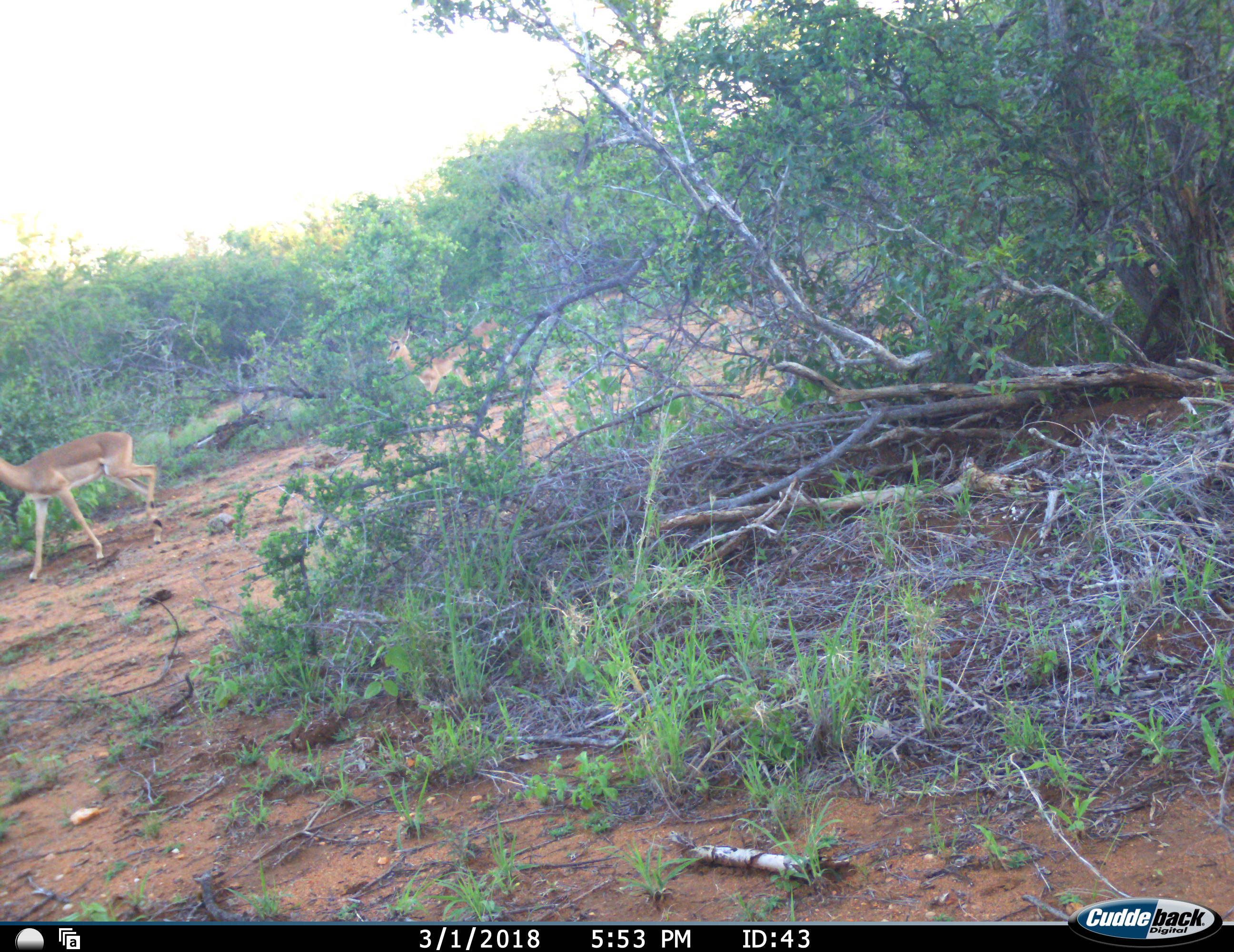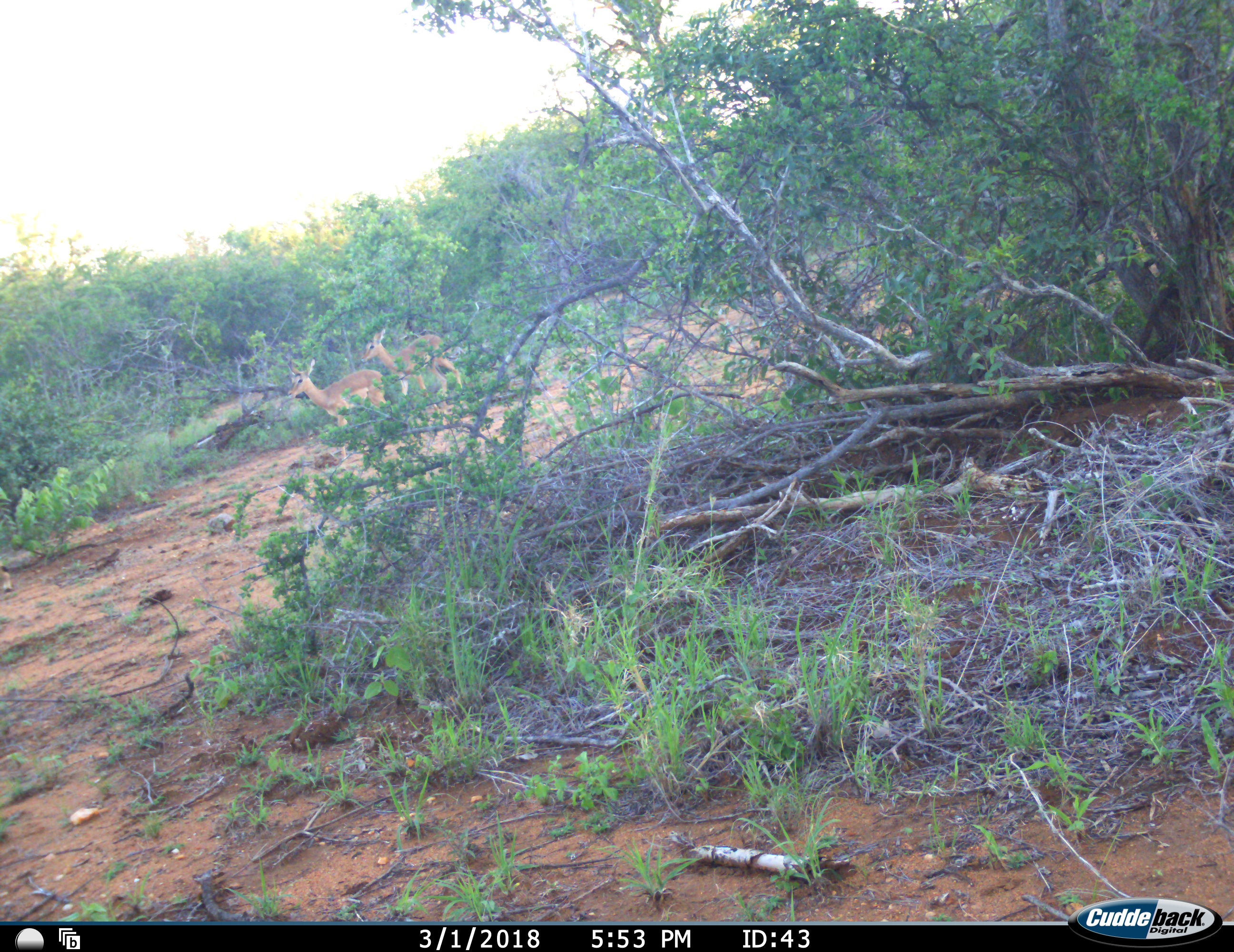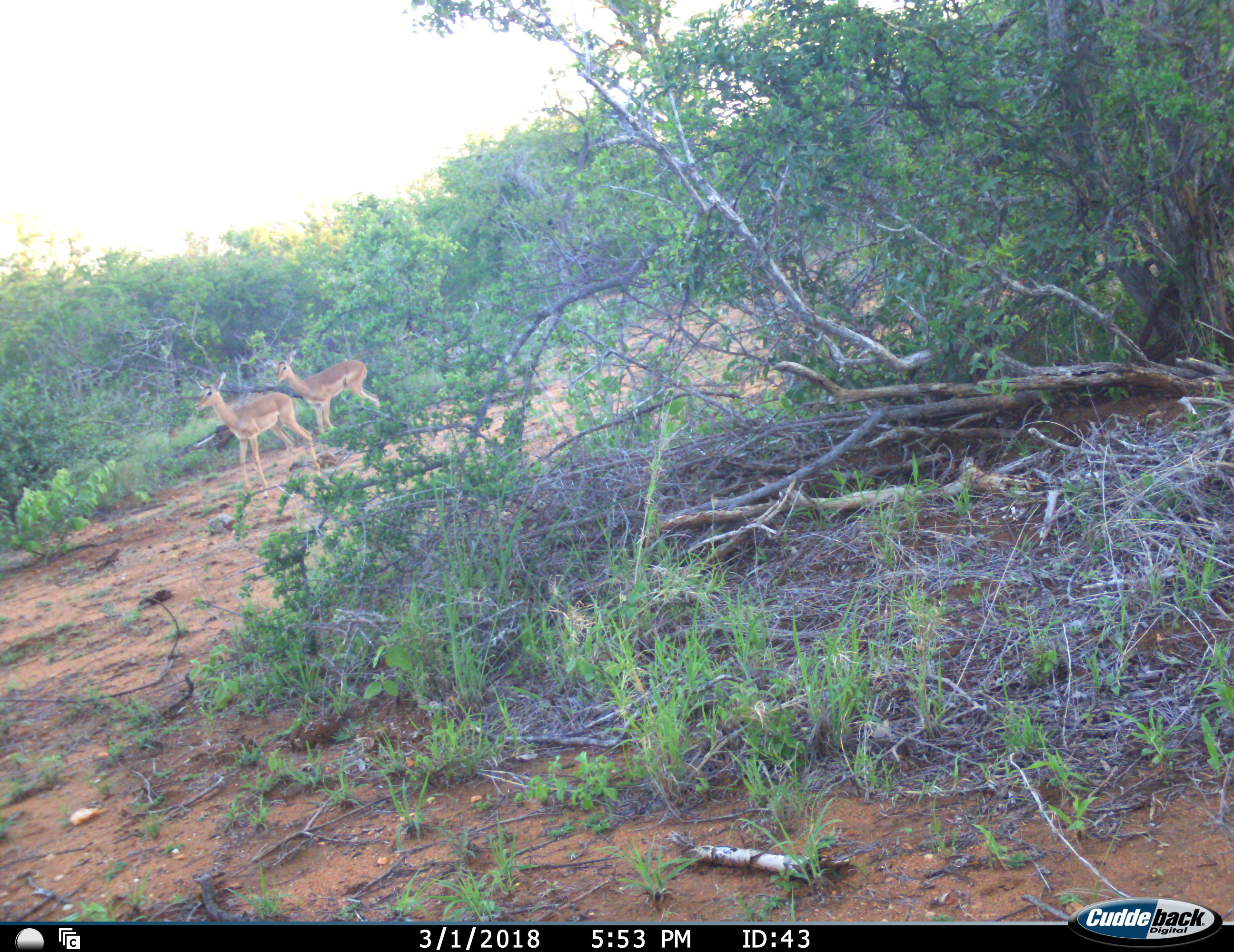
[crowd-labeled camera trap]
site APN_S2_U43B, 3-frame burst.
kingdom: Animalia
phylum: Chordata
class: Mammalia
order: Artiodactyla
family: Bovidae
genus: Aepyceros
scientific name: Aepyceros melampus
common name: impala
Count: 3.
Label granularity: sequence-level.